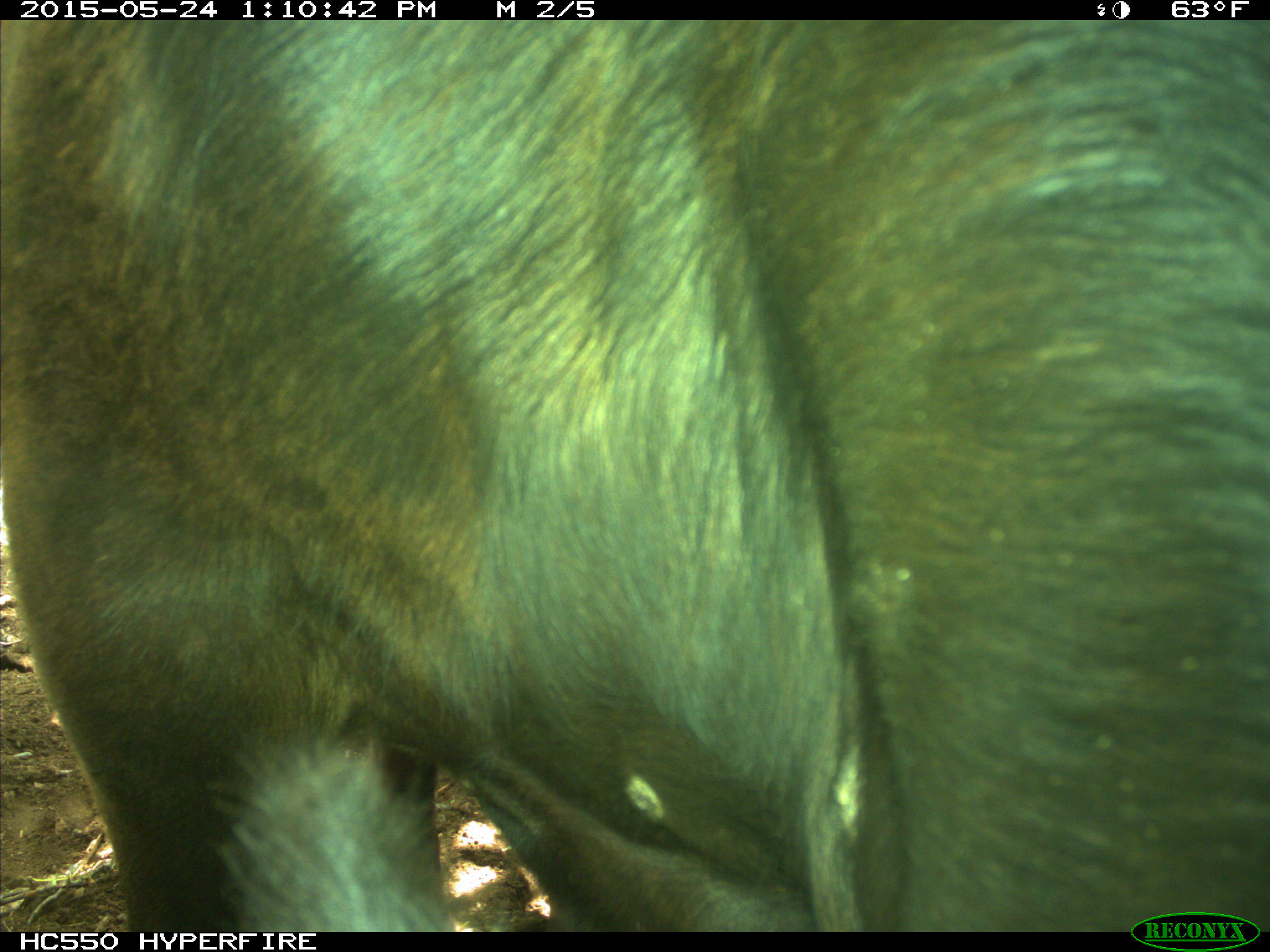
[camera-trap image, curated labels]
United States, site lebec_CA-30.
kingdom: Animalia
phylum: Chordata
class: Mammalia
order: Artiodactyla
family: Bovidae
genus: Bos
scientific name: Bos taurus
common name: domestic cow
Bos taurus (domestic cow).